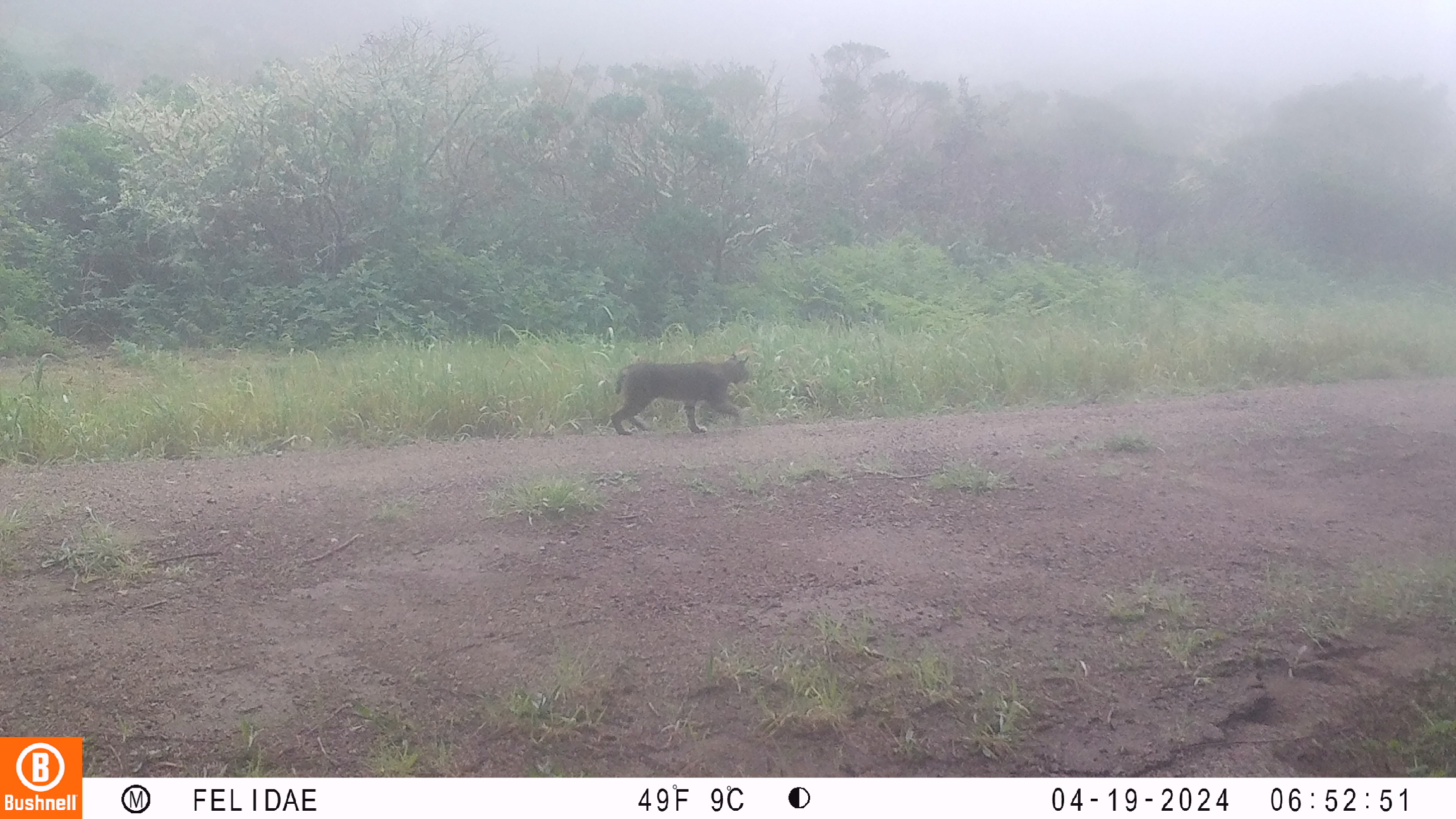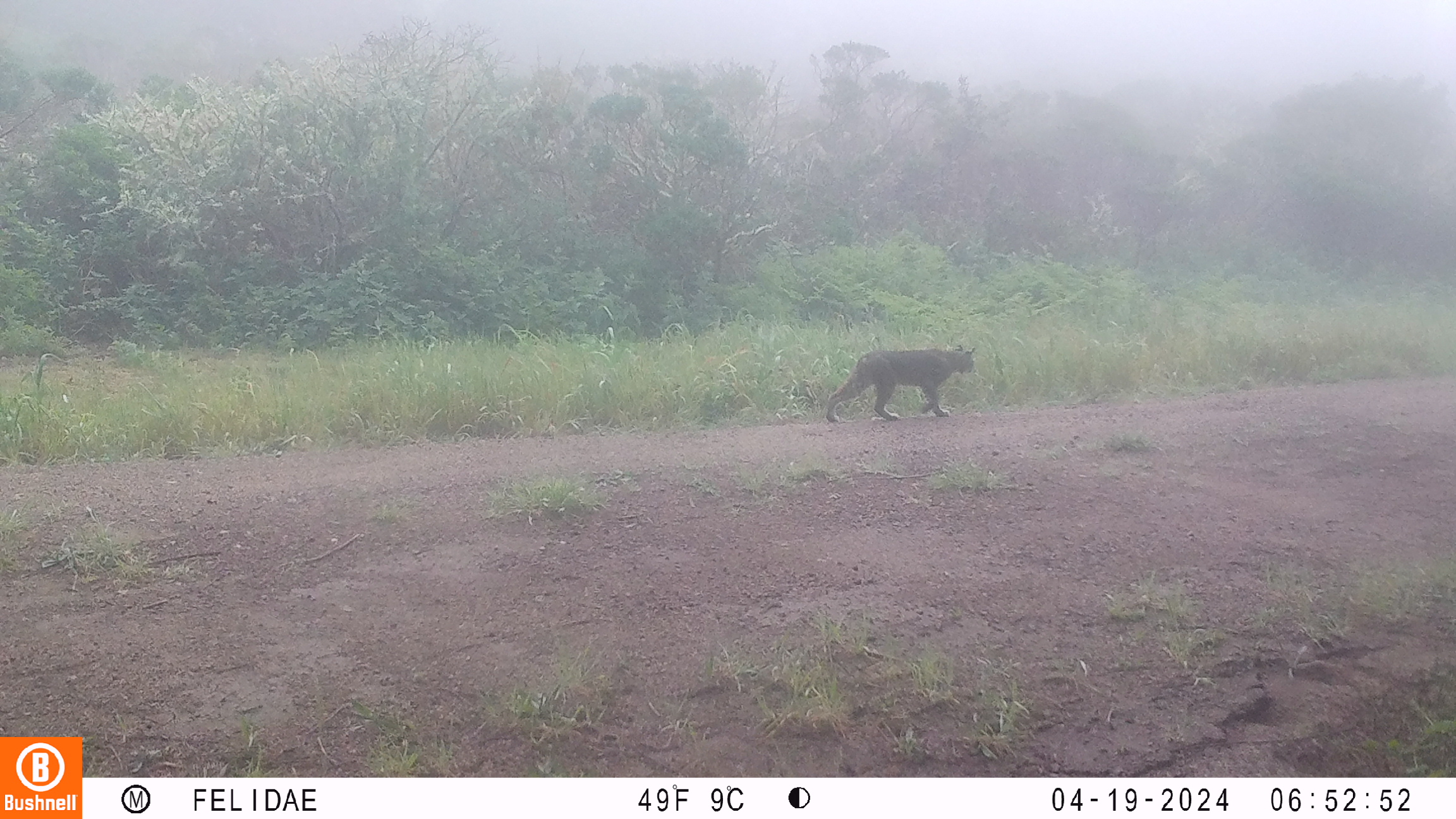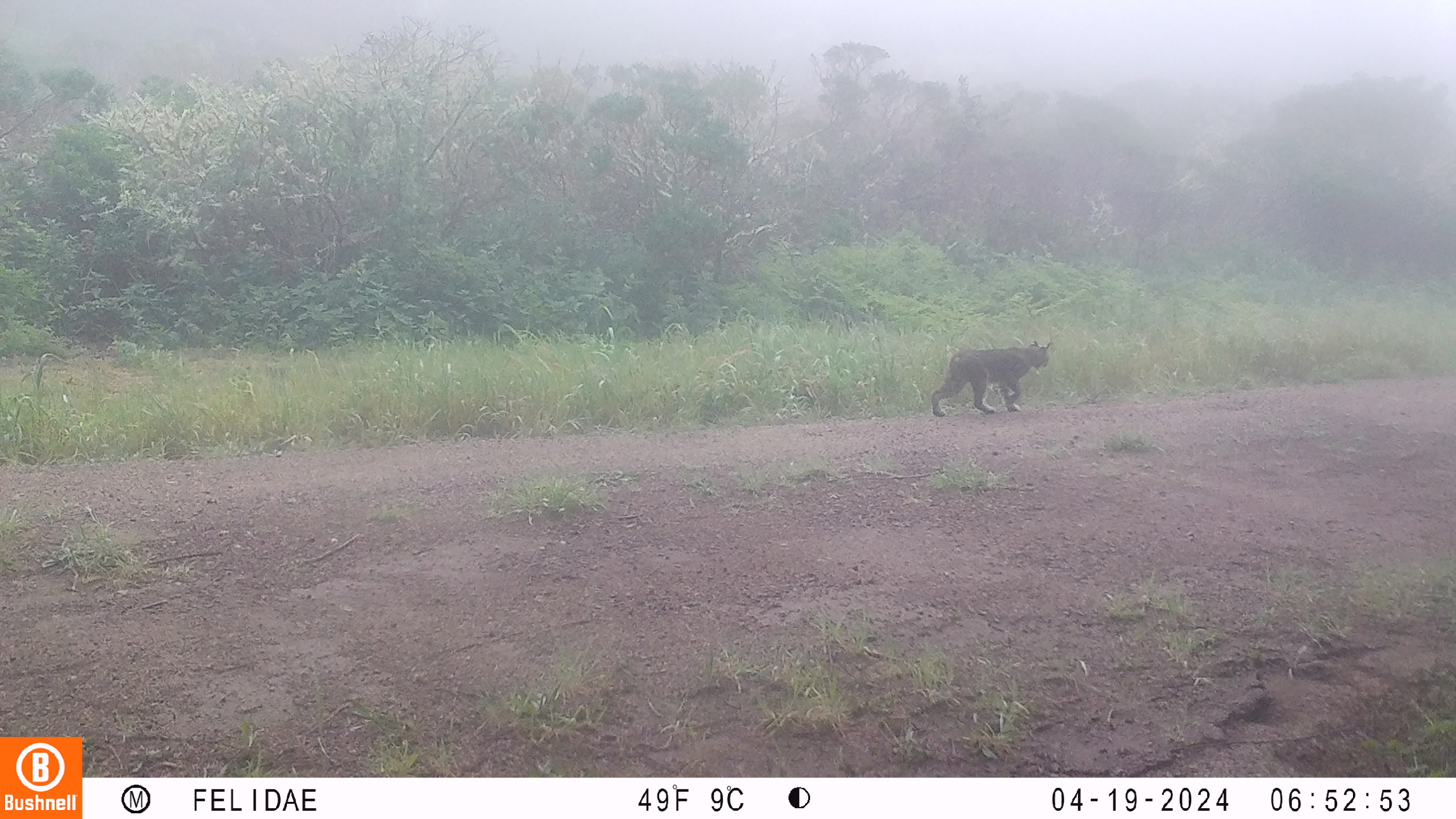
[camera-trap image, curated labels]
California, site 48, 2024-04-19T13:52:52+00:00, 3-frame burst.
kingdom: Animalia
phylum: Chordata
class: Mammalia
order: Carnivora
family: Felidae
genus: Lynx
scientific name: Lynx rufus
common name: bobcat